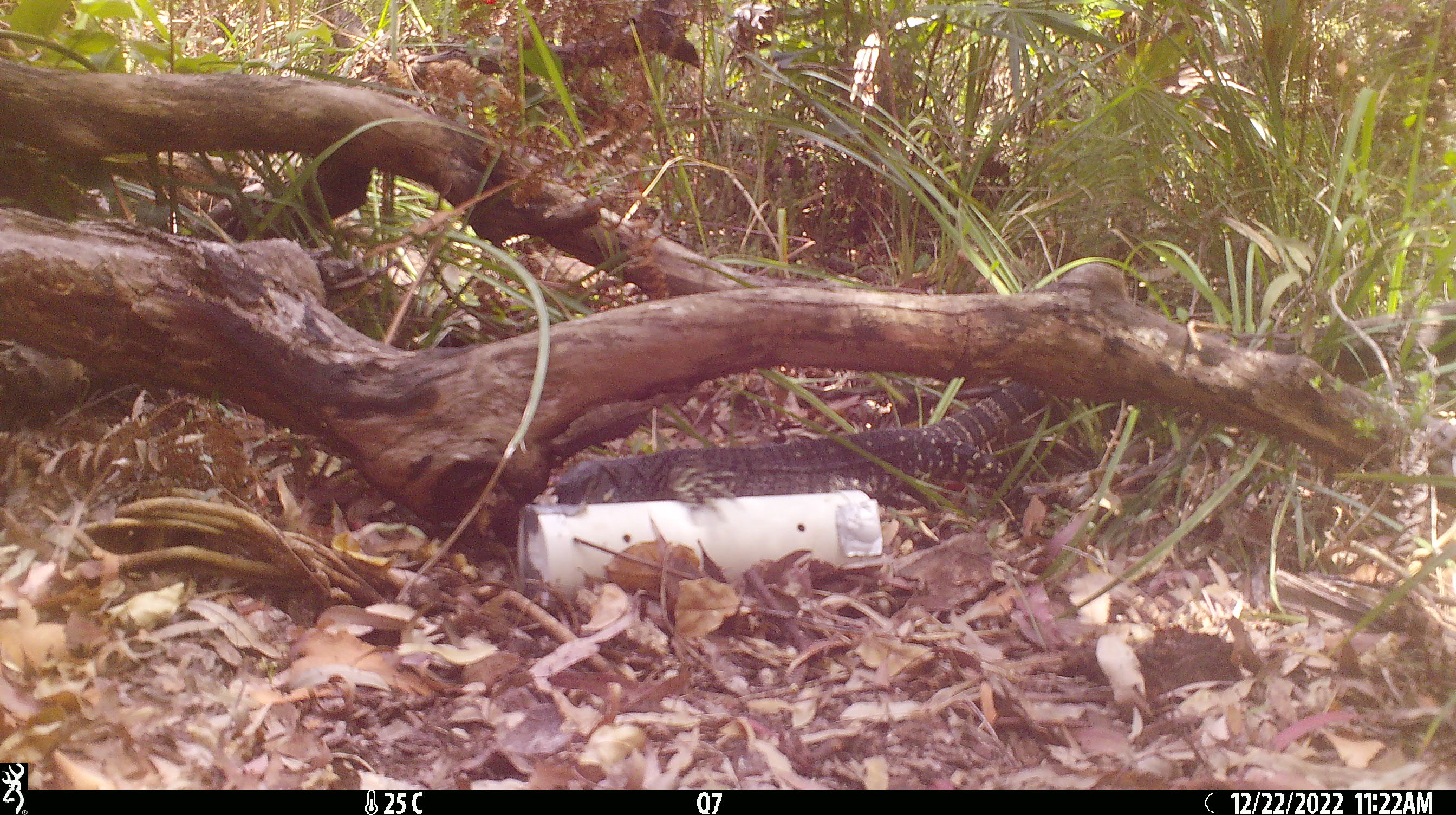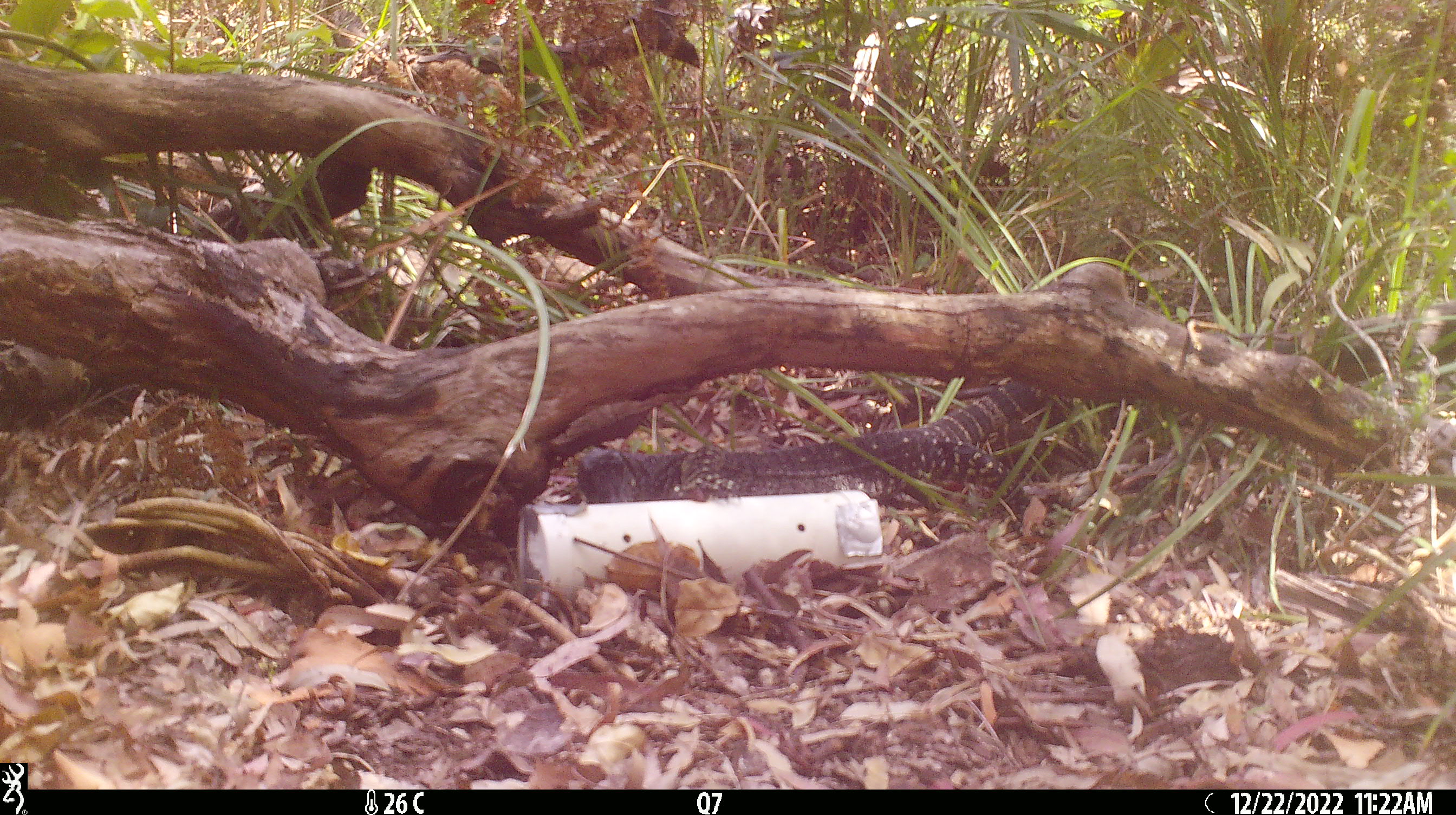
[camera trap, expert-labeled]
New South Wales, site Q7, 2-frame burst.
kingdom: Animalia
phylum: Chordata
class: Reptilia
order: Squamata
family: Varanidae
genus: Varanus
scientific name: Varanus varius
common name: lace monitor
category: goanna